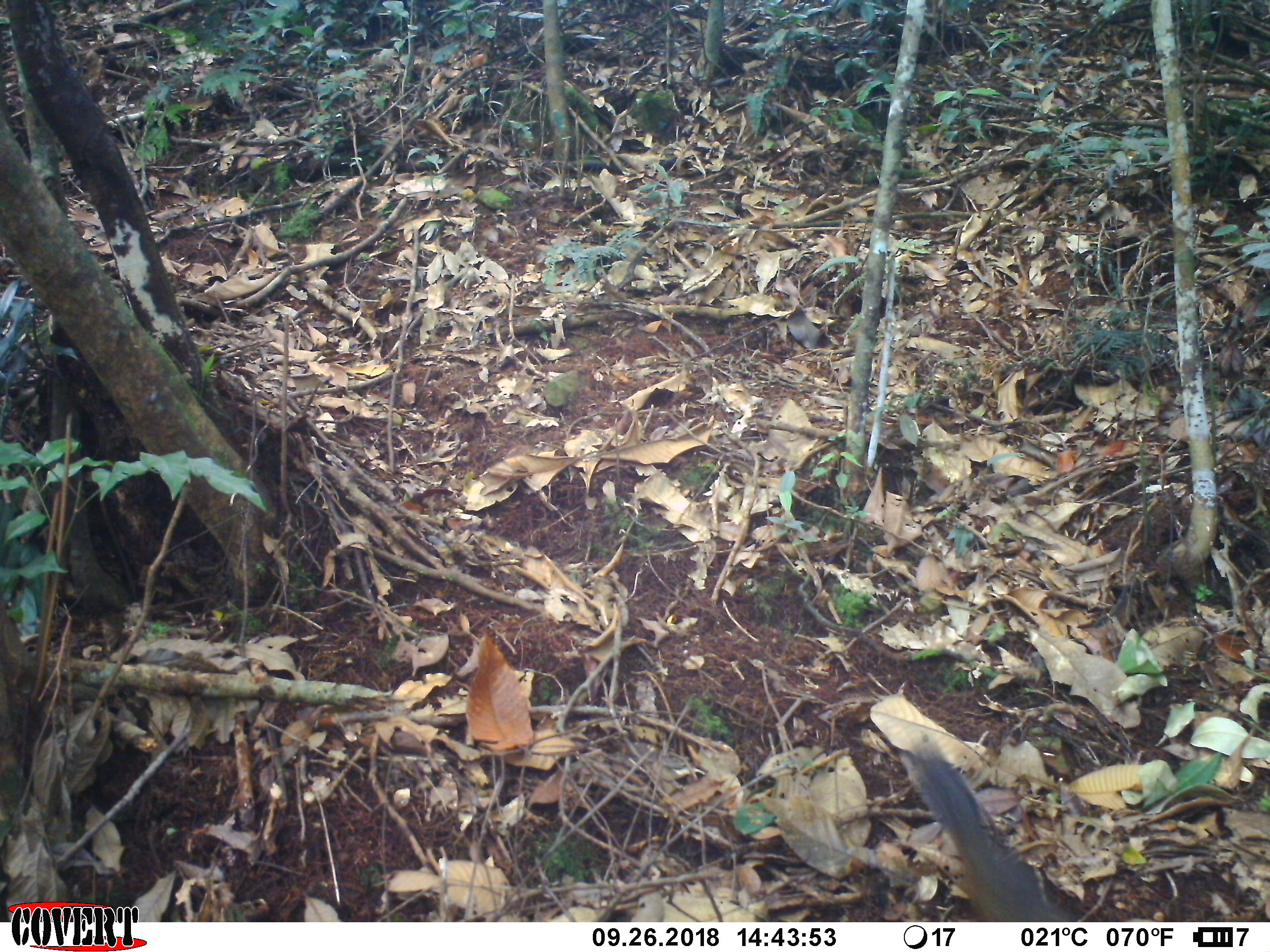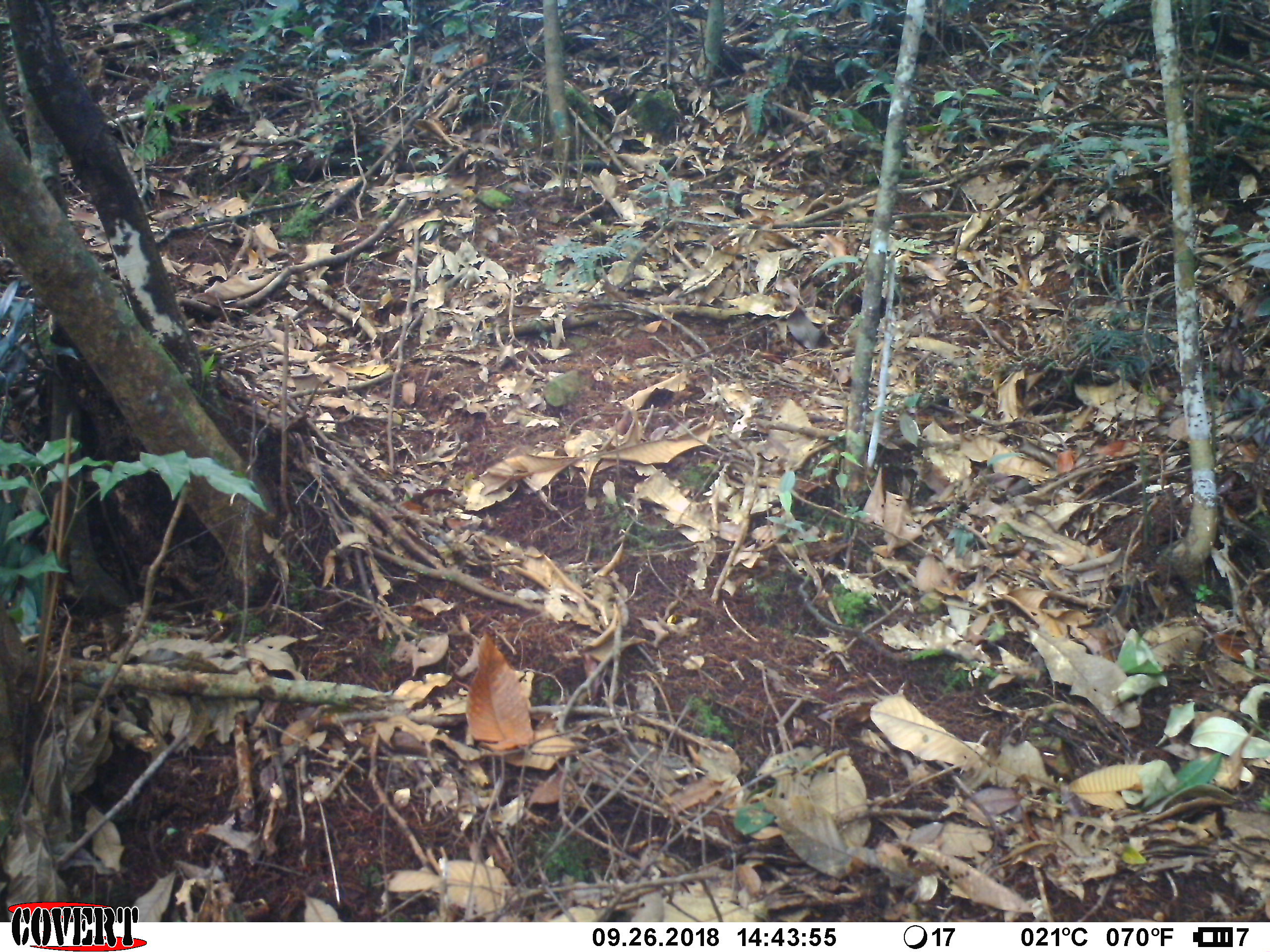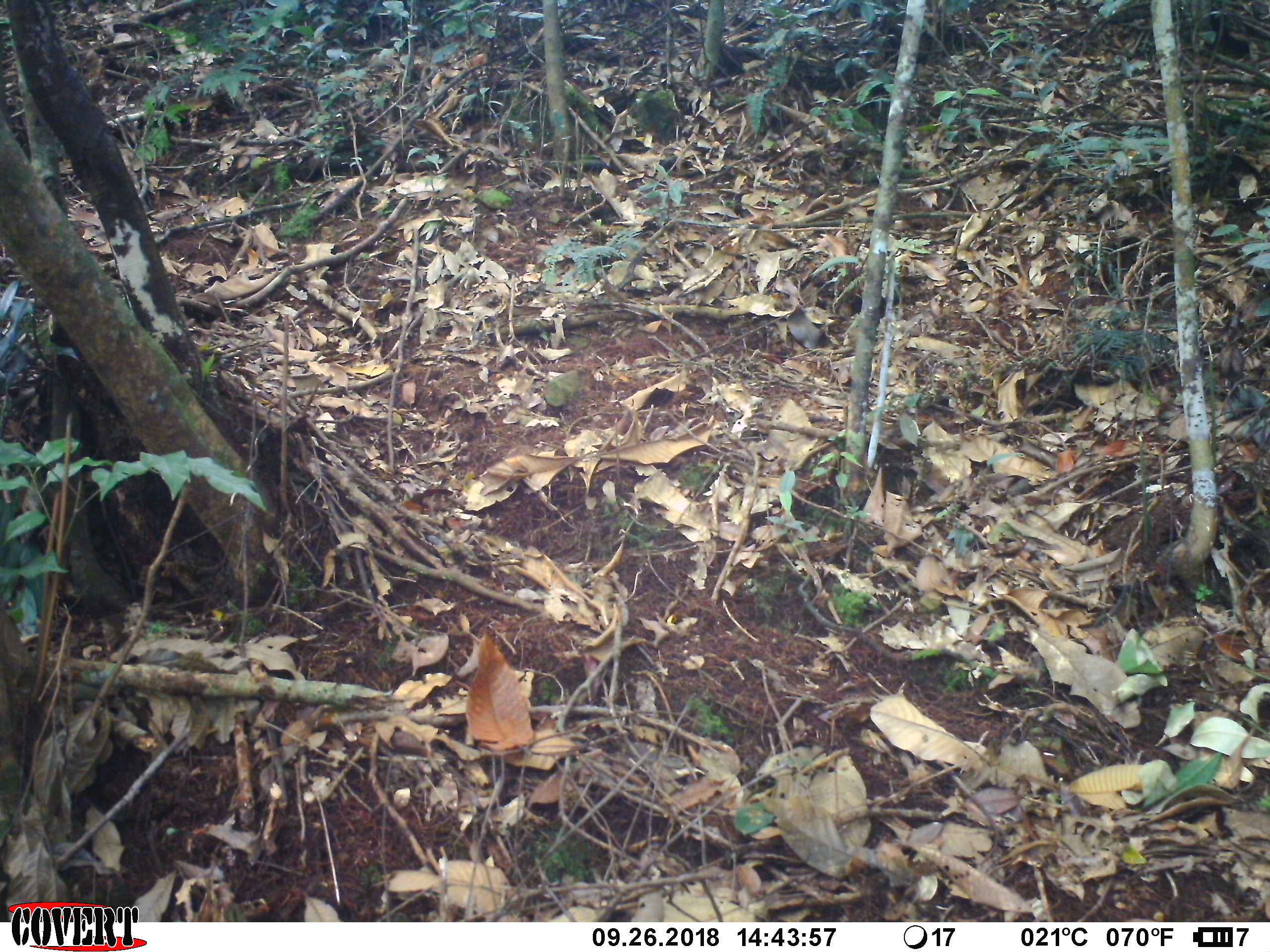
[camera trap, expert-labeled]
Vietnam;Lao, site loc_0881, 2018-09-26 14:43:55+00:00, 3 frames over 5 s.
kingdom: Animalia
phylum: Chordata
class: Mammalia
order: Rodentia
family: Sciuridae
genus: Dremomys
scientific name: Dremomys rufigenis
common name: red-cheeked squirrel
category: red cheeked squirrel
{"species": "red cheeked squirrel (red-cheeked squirrel) (Dremomys rufigenis)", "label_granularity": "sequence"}